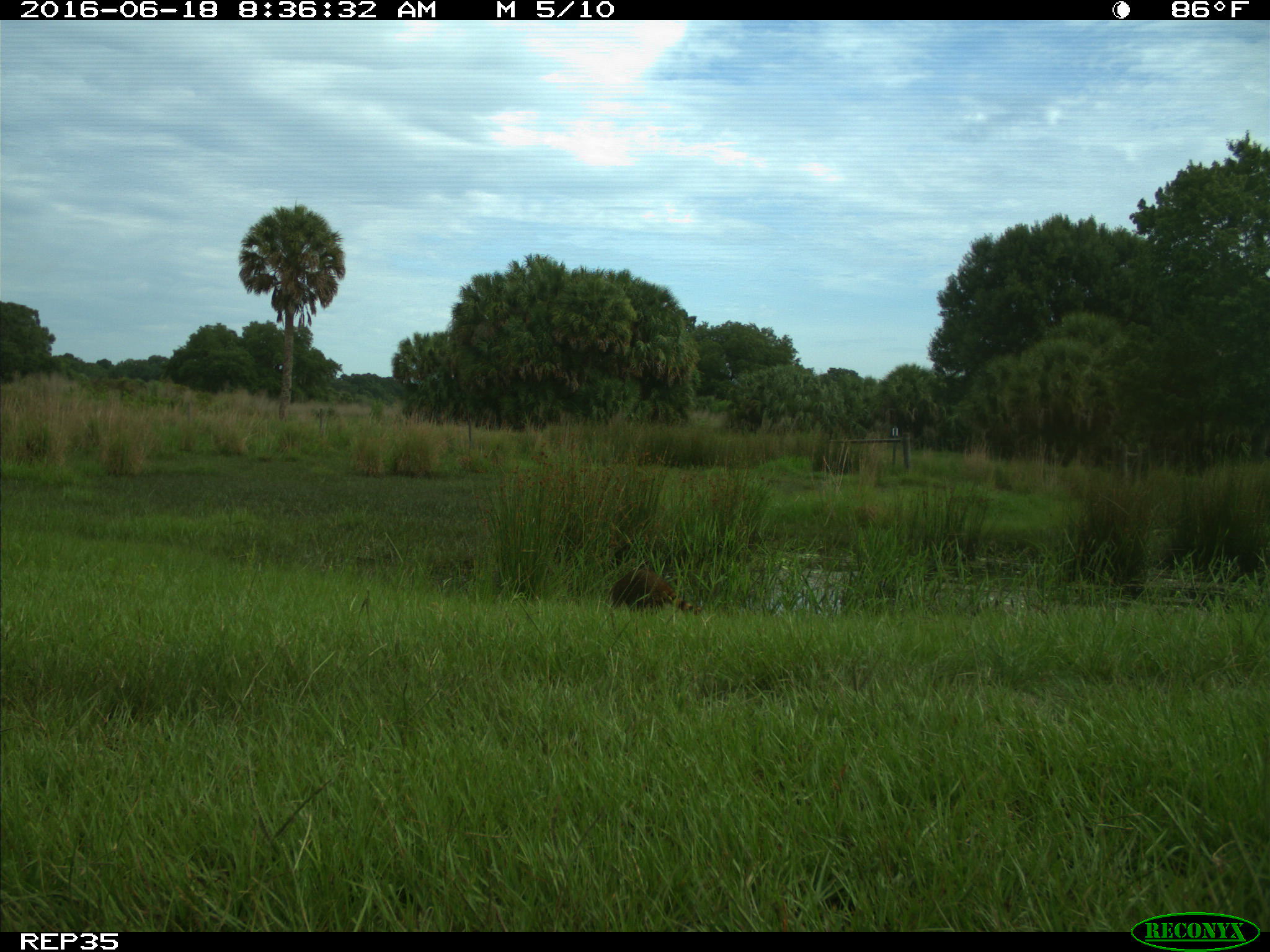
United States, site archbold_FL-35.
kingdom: Animalia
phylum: Chordata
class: Mammalia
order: Carnivora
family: Procyonidae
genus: Procyon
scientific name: Procyon lotor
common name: common raccoon